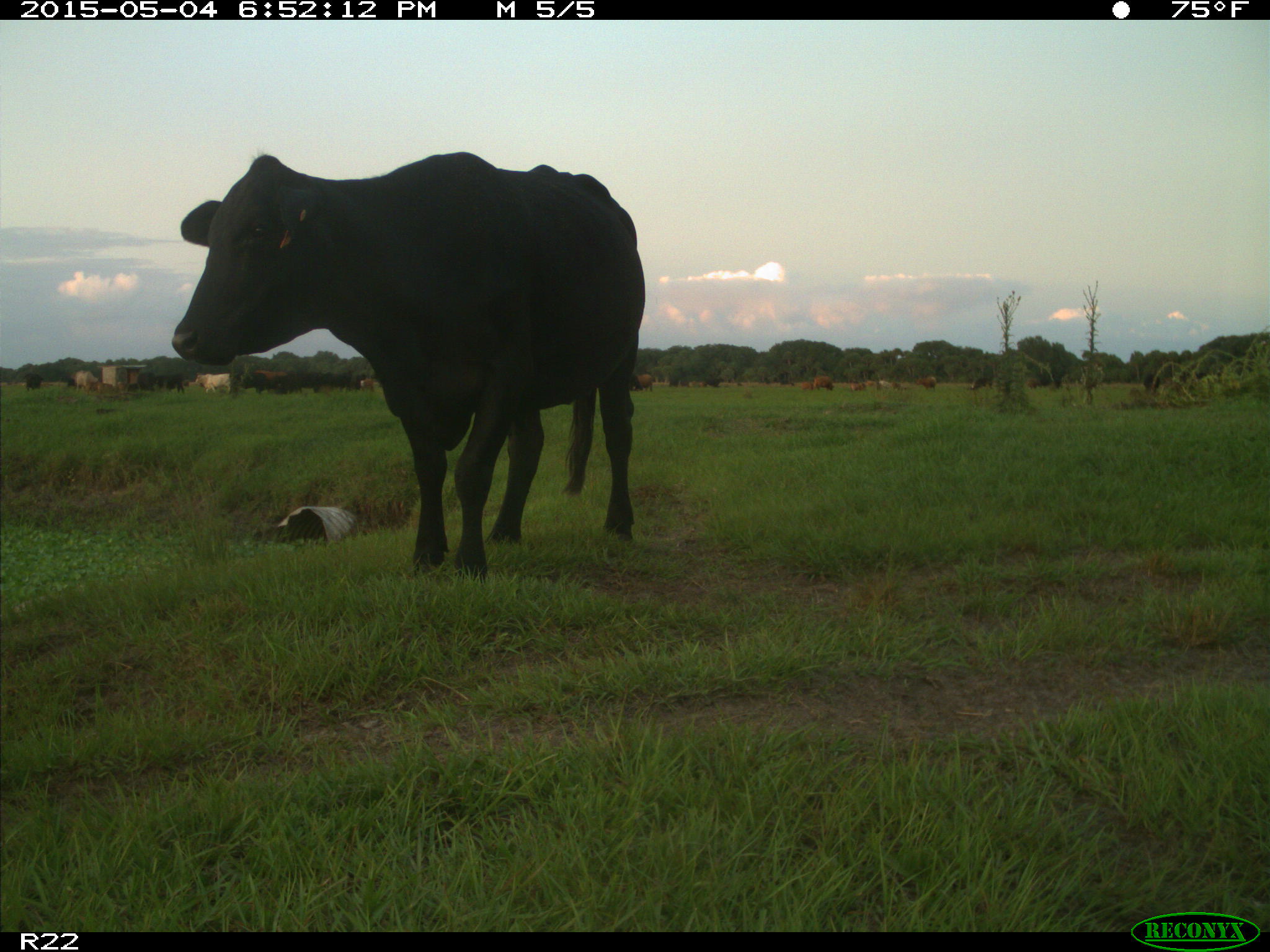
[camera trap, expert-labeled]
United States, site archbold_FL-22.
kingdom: Animalia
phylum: Chordata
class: Mammalia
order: Artiodactyla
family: Bovidae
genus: Bos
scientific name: Bos taurus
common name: domestic cow